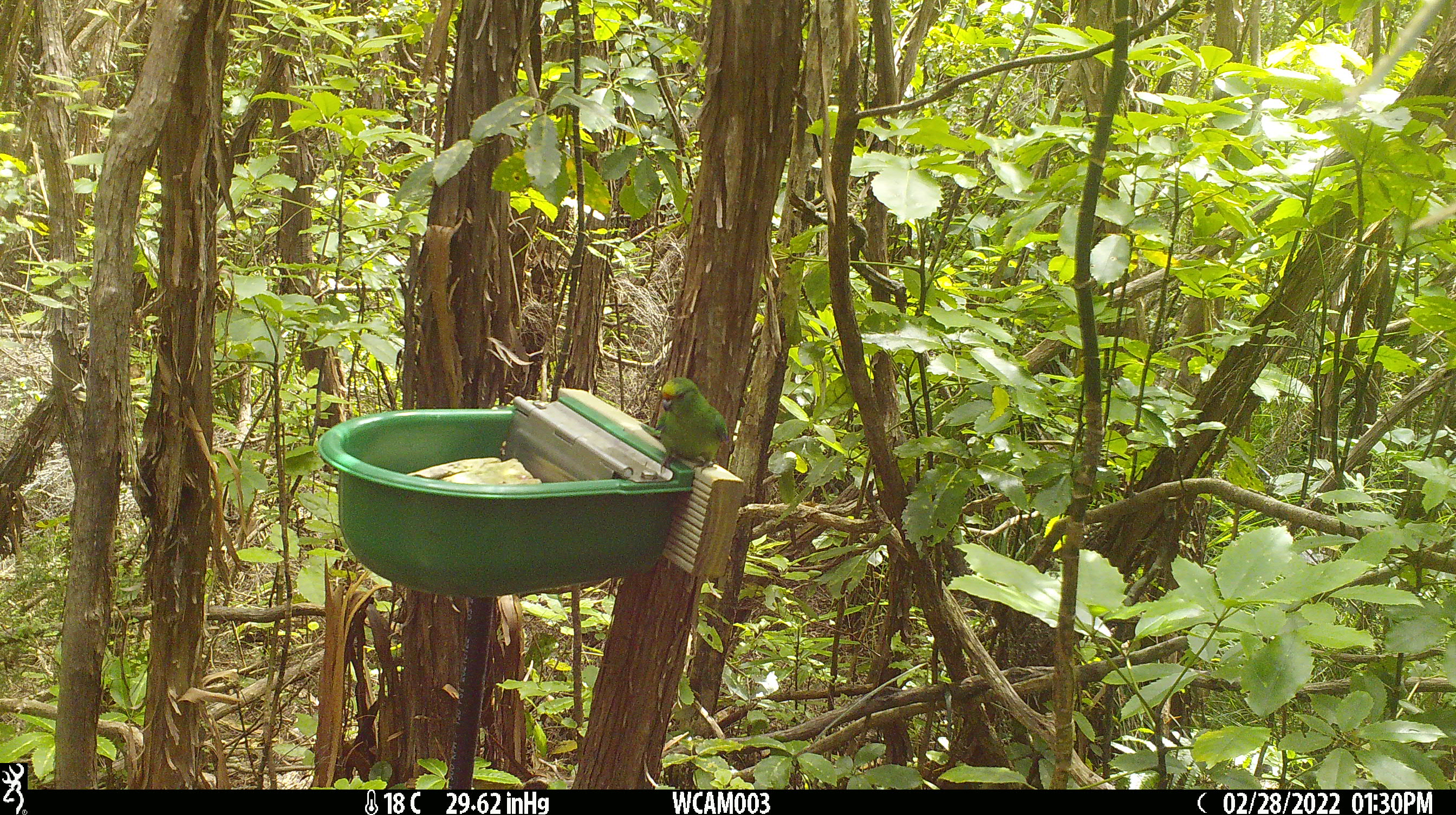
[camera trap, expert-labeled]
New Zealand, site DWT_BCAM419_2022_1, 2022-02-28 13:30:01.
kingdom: Animalia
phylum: Chordata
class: Aves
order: Psittaciformes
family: Psittaculidae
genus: Cyanoramphus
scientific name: Cyanoramphus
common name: parakeet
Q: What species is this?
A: Parakeet (Cyanoramphus).